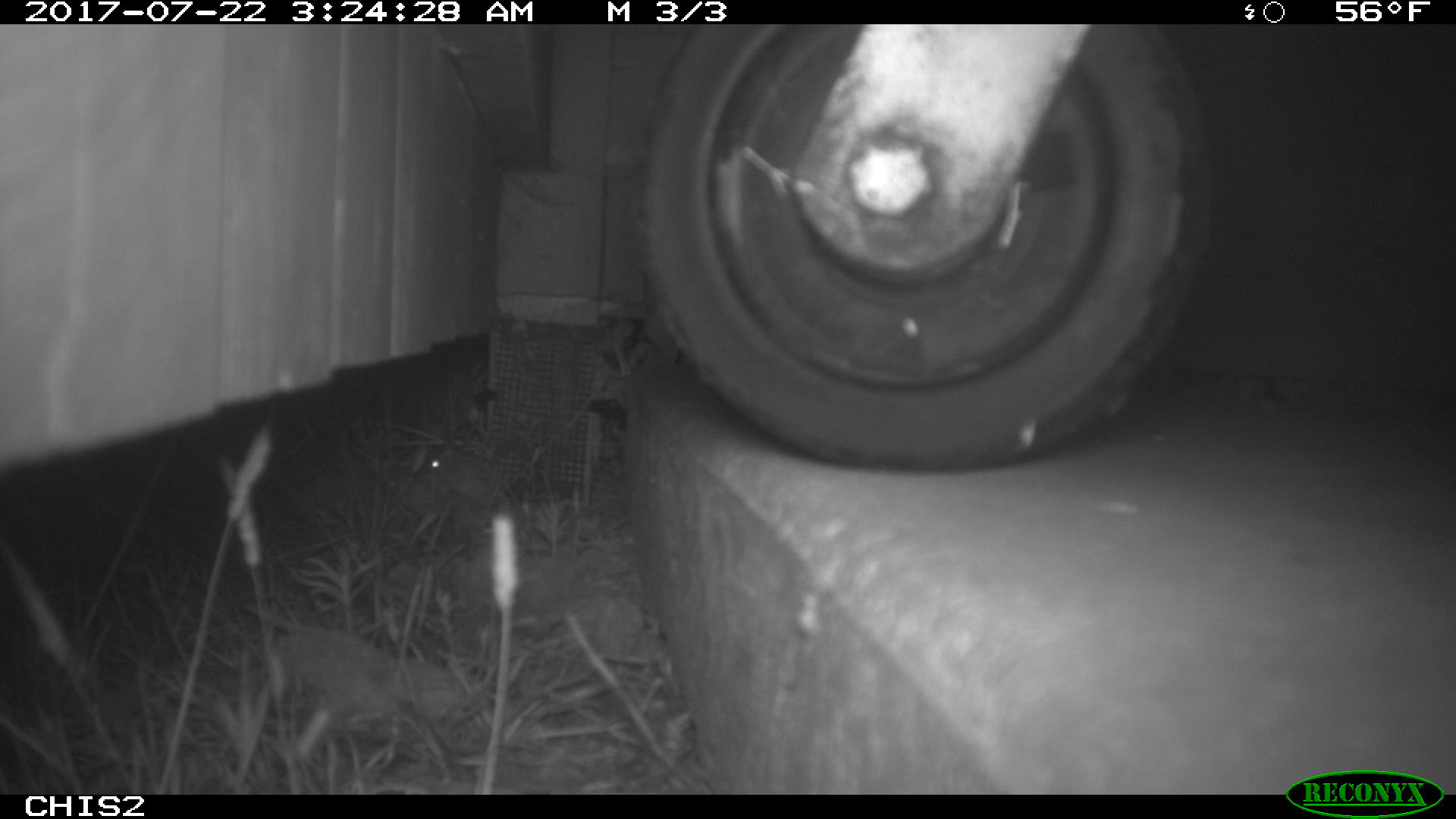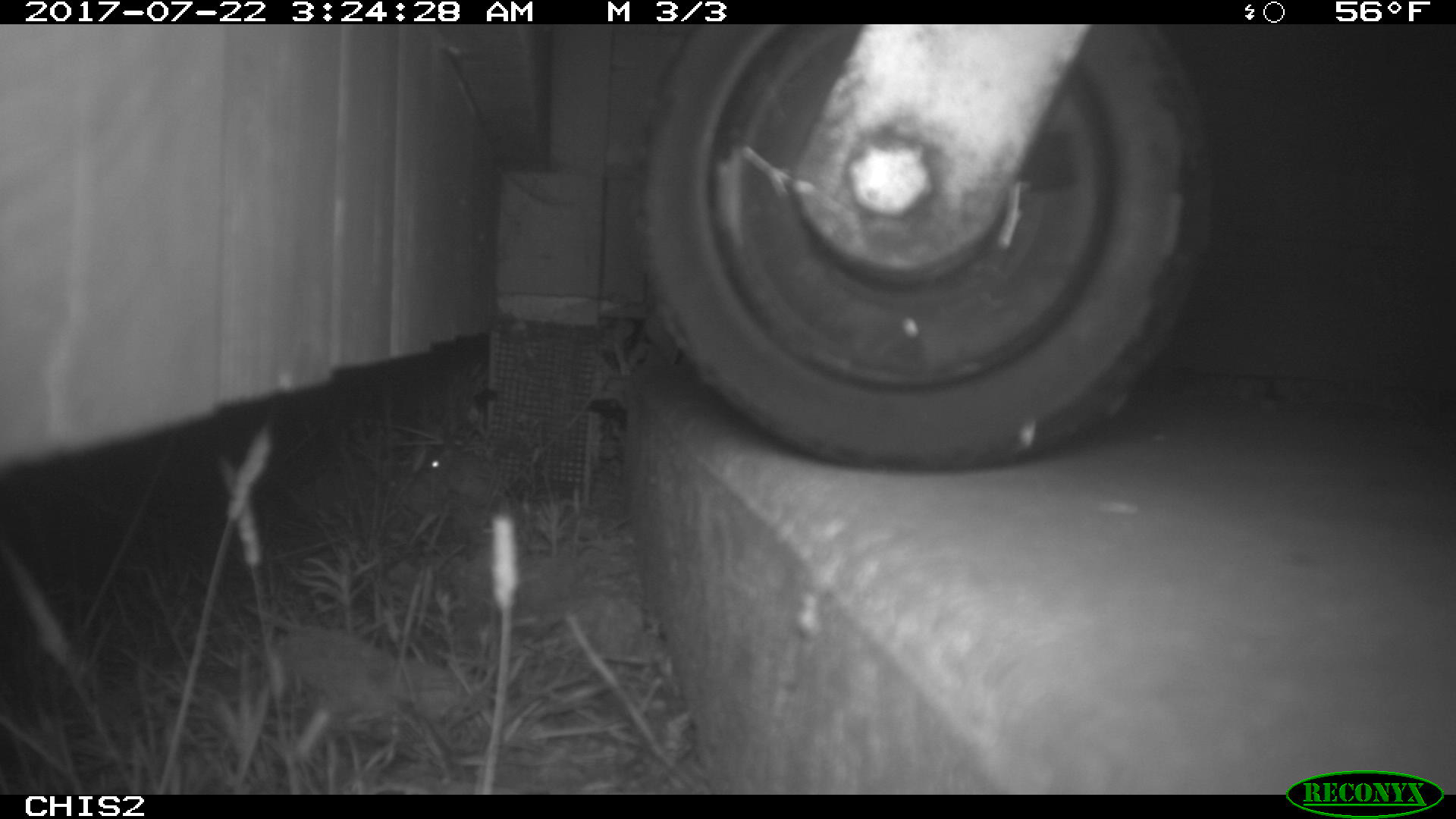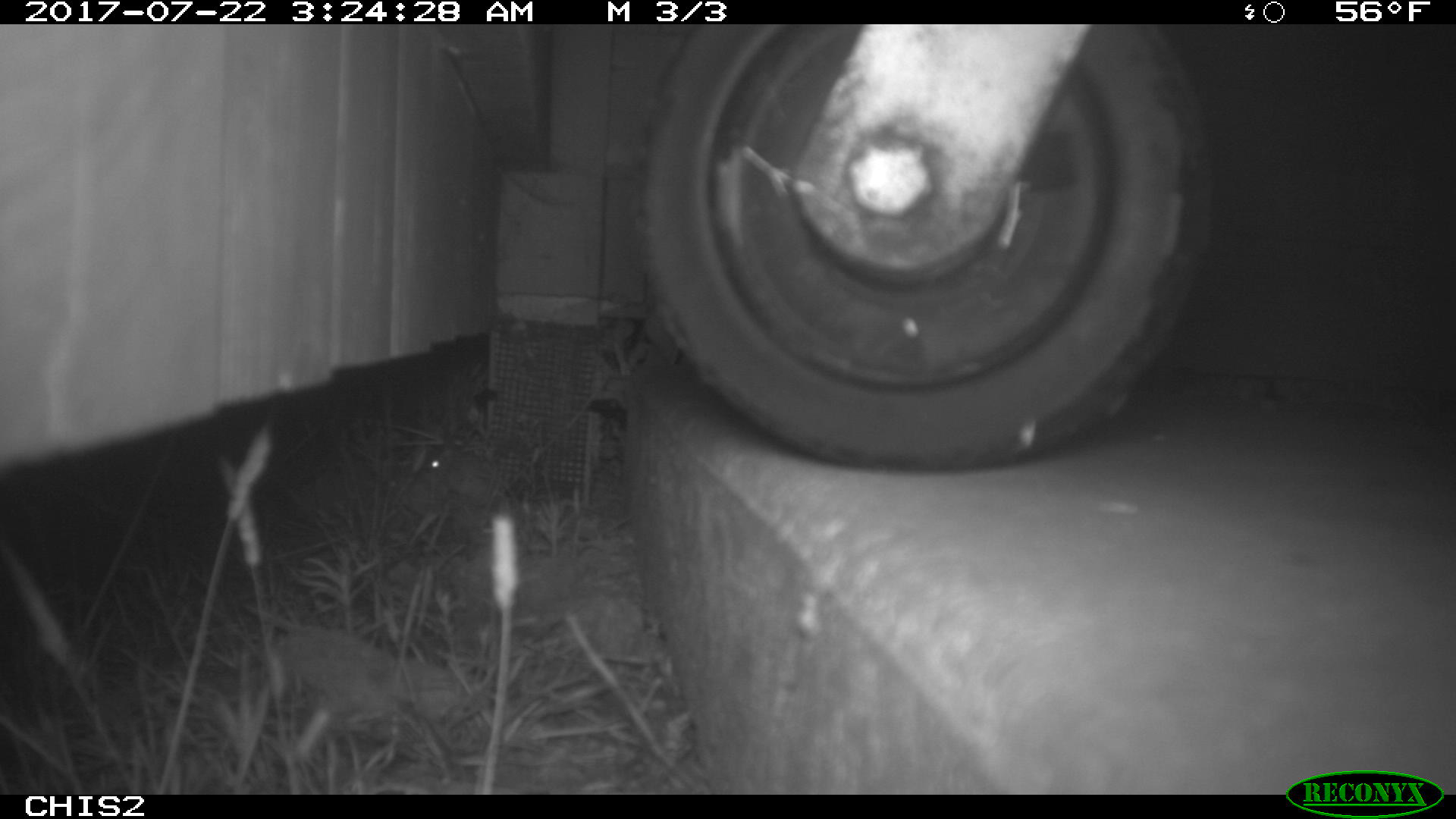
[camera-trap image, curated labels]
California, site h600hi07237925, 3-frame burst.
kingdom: Animalia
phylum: Chordata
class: Mammalia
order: Rodentia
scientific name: Rodentia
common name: rodent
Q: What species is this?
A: Rodent (Rodentia).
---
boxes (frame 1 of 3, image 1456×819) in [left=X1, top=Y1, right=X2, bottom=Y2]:
rodent: [left=426, top=446, right=488, bottom=504]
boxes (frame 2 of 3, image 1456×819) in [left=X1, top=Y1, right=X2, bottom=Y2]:
rodent: [left=424, top=447, right=452, bottom=472]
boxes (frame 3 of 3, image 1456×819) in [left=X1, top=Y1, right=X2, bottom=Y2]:
rodent: [left=390, top=443, right=455, bottom=512]